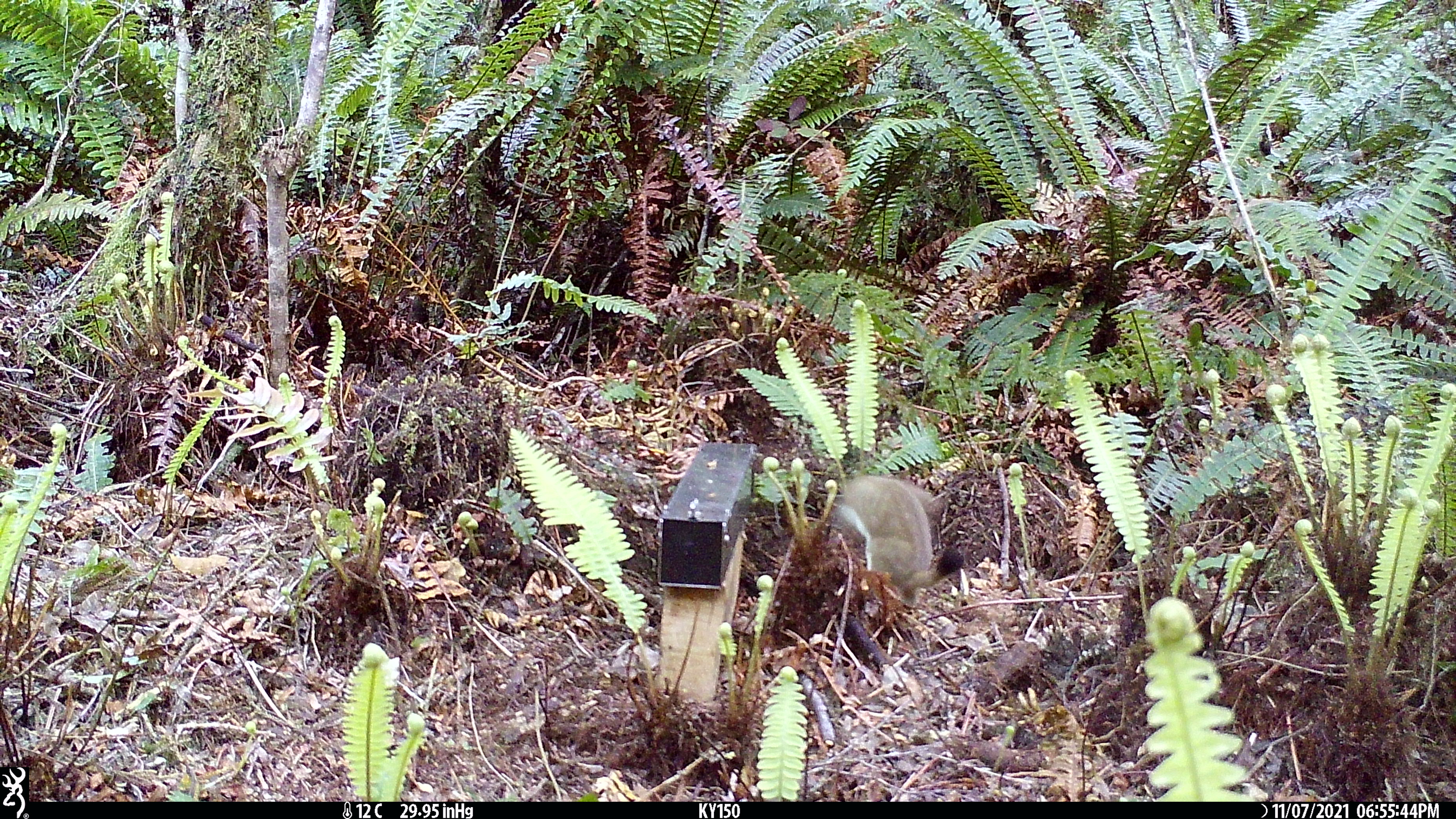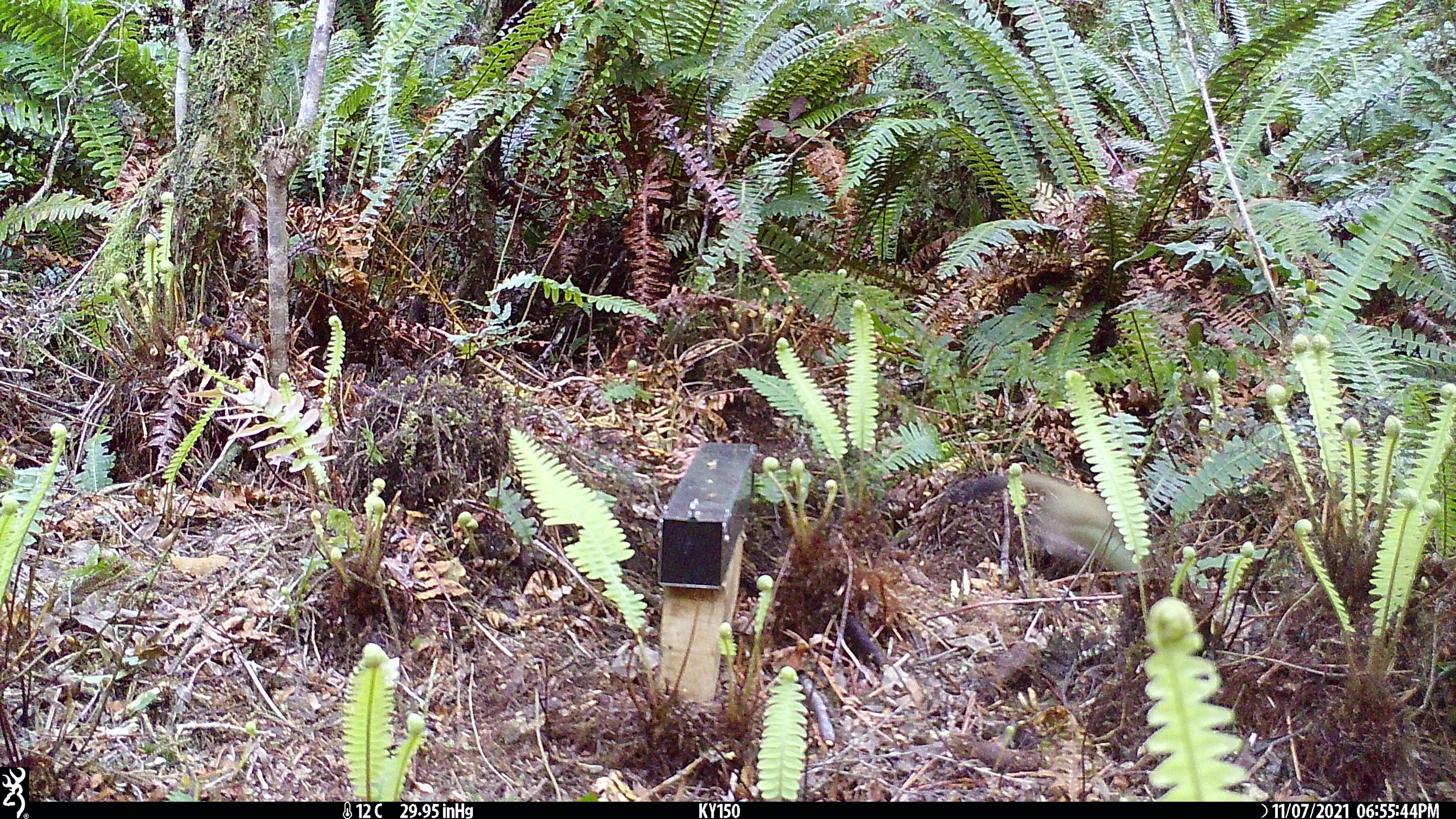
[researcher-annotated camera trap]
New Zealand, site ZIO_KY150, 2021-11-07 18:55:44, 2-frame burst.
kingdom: Animalia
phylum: Chordata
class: Mammalia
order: Carnivora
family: Mustelidae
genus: Mustela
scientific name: Mustela erminea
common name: stoat